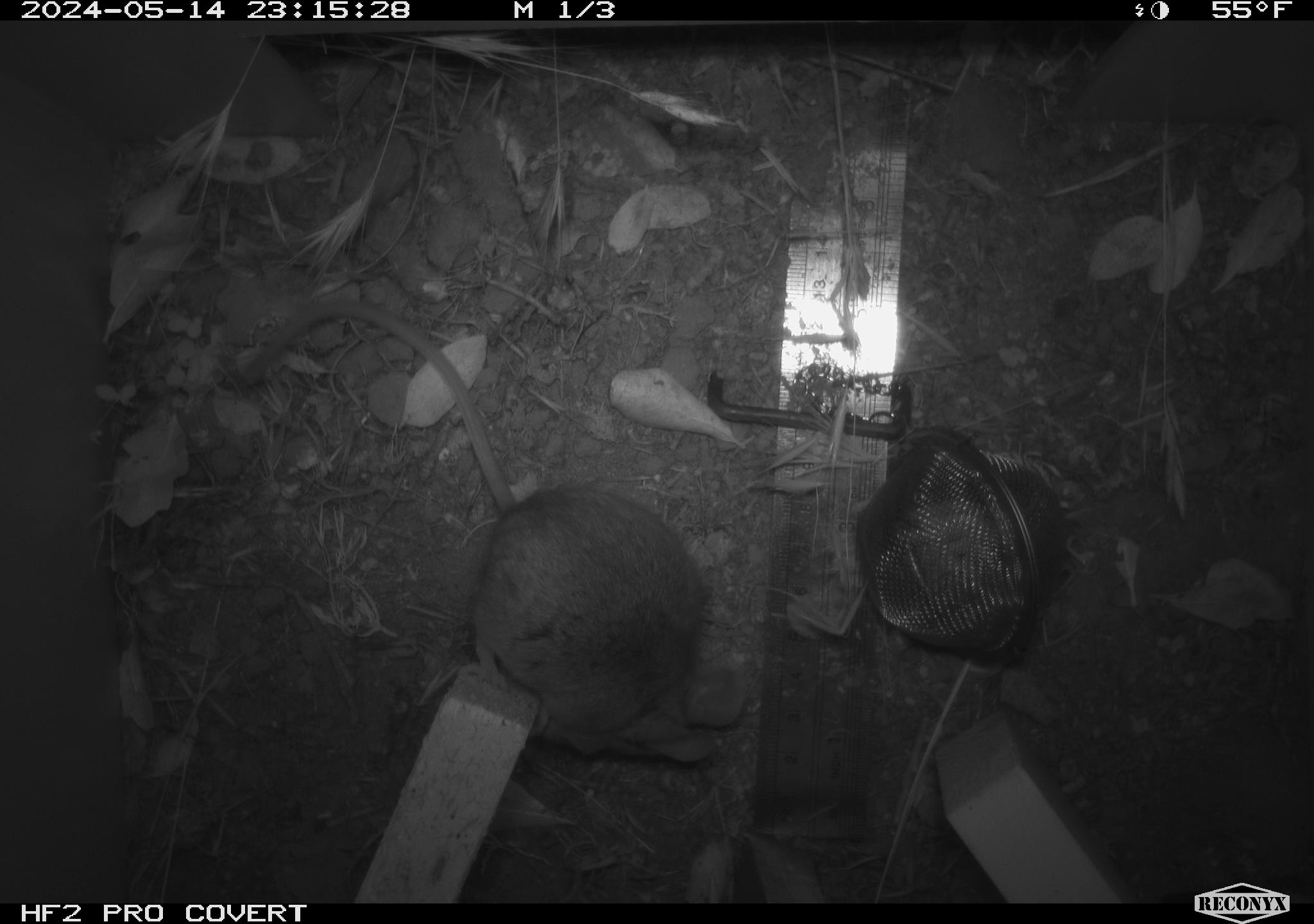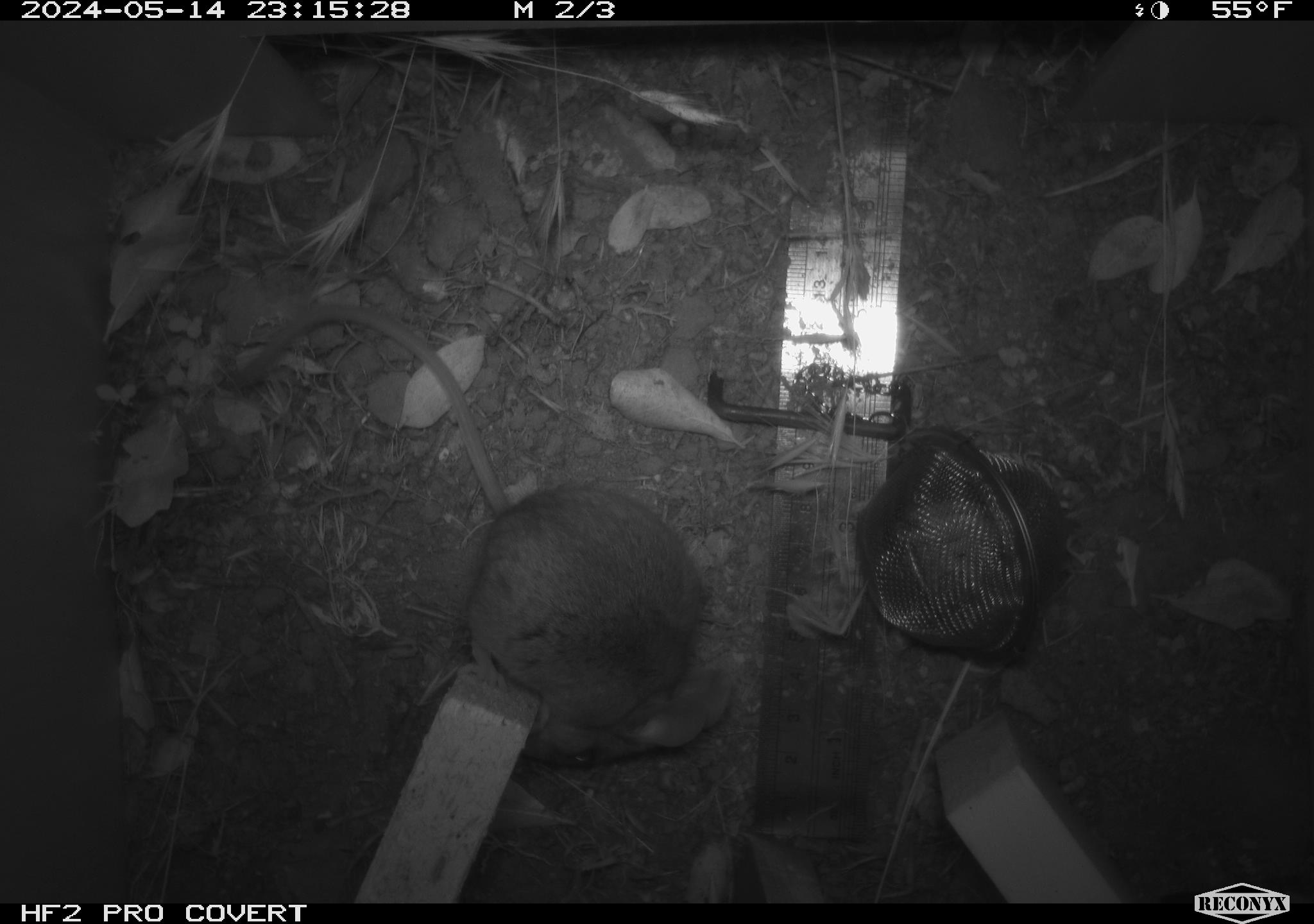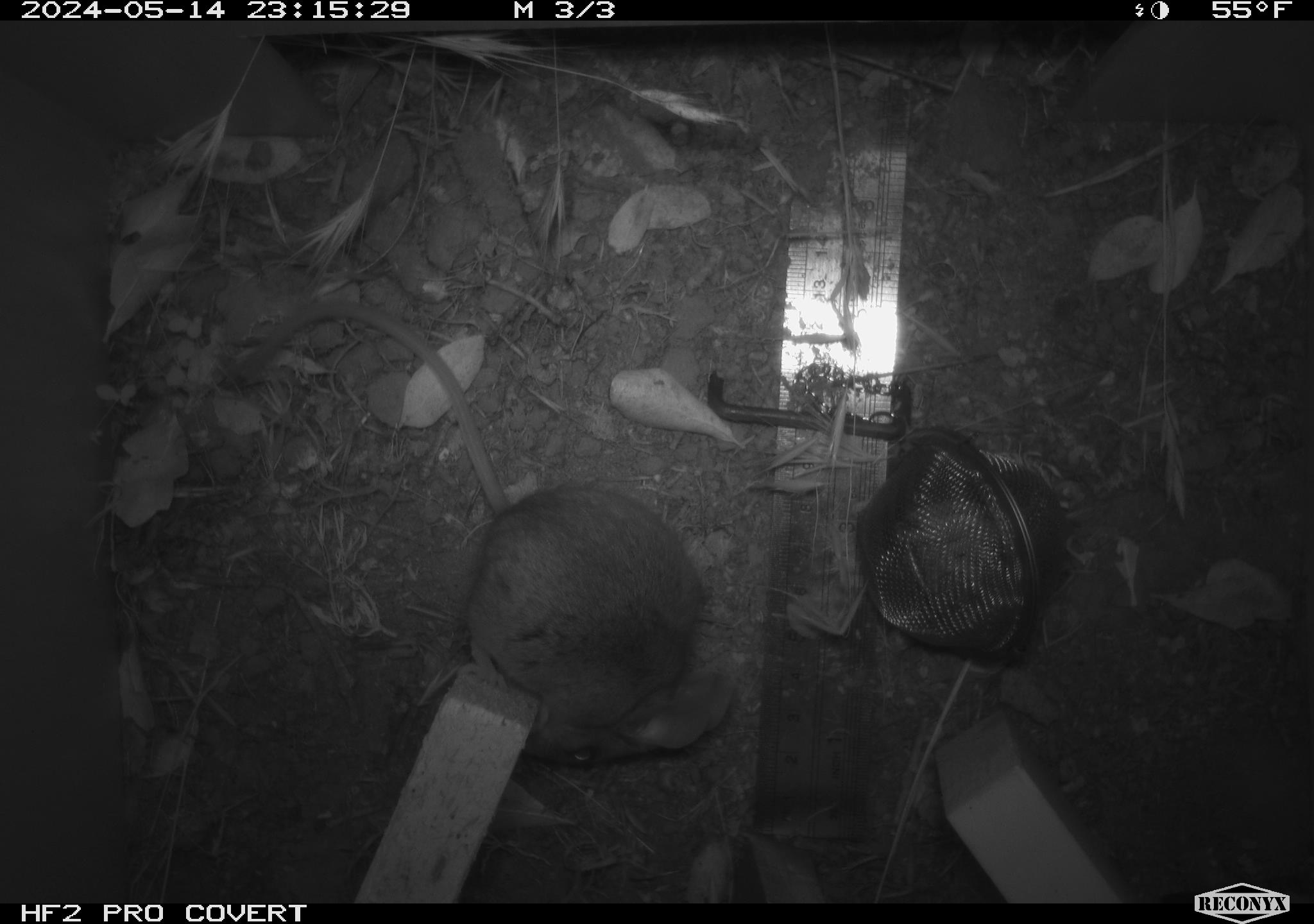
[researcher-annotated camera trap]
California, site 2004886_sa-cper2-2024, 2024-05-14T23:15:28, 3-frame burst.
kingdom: Animalia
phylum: Chordata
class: Mammalia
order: Rodentia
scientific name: Rodentia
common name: rodent